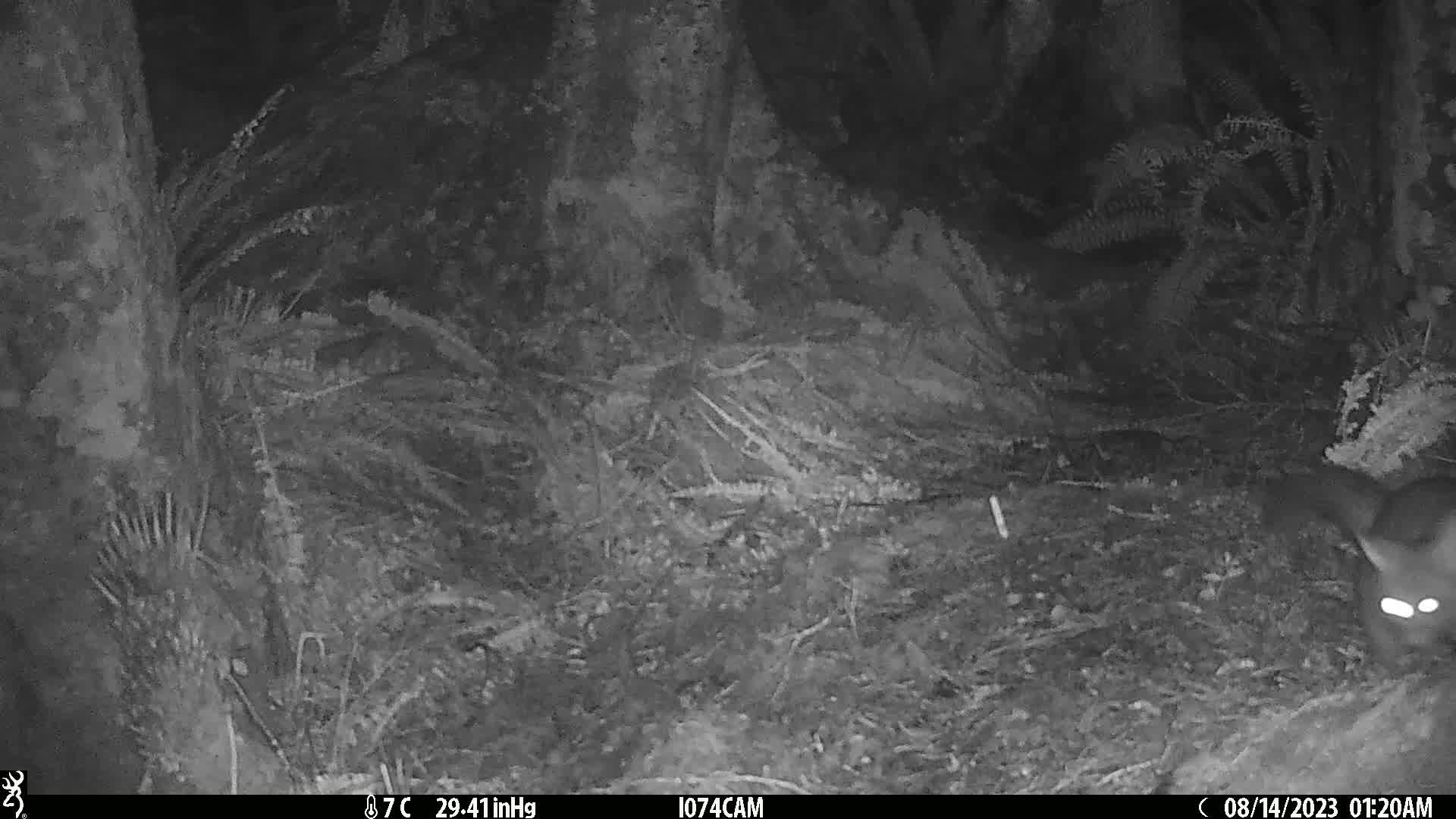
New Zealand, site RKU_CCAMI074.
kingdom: Animalia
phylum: Chordata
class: Mammalia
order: Diprotodontia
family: Phalangeridae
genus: Trichosurus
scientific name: Trichosurus vulpecula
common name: common brushtail possum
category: possum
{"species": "possum (common brushtail possum) (Trichosurus vulpecula)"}